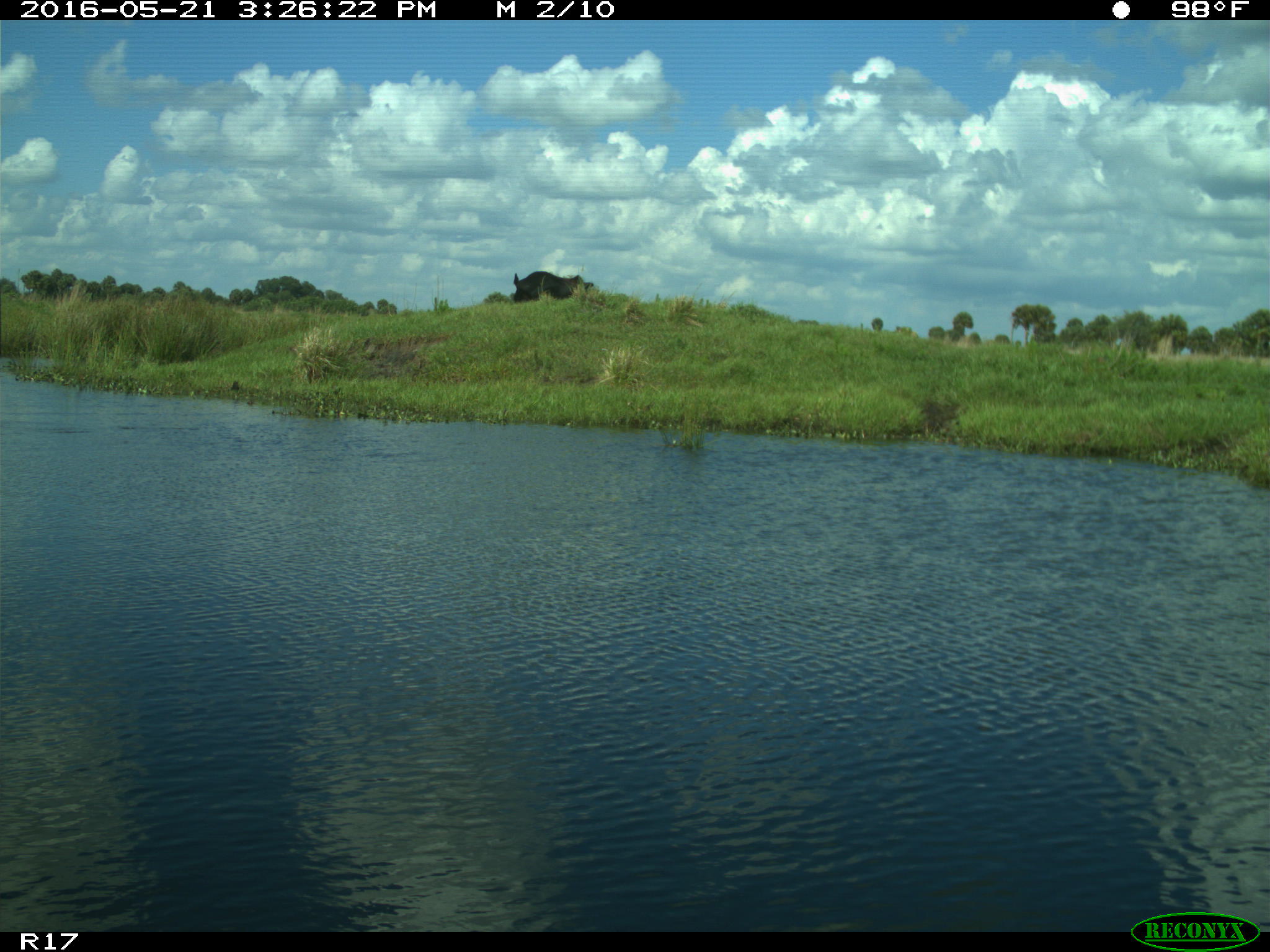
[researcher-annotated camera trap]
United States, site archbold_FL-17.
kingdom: Animalia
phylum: Chordata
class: Mammalia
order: Artiodactyla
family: Bovidae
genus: Bos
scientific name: Bos taurus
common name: domestic cow